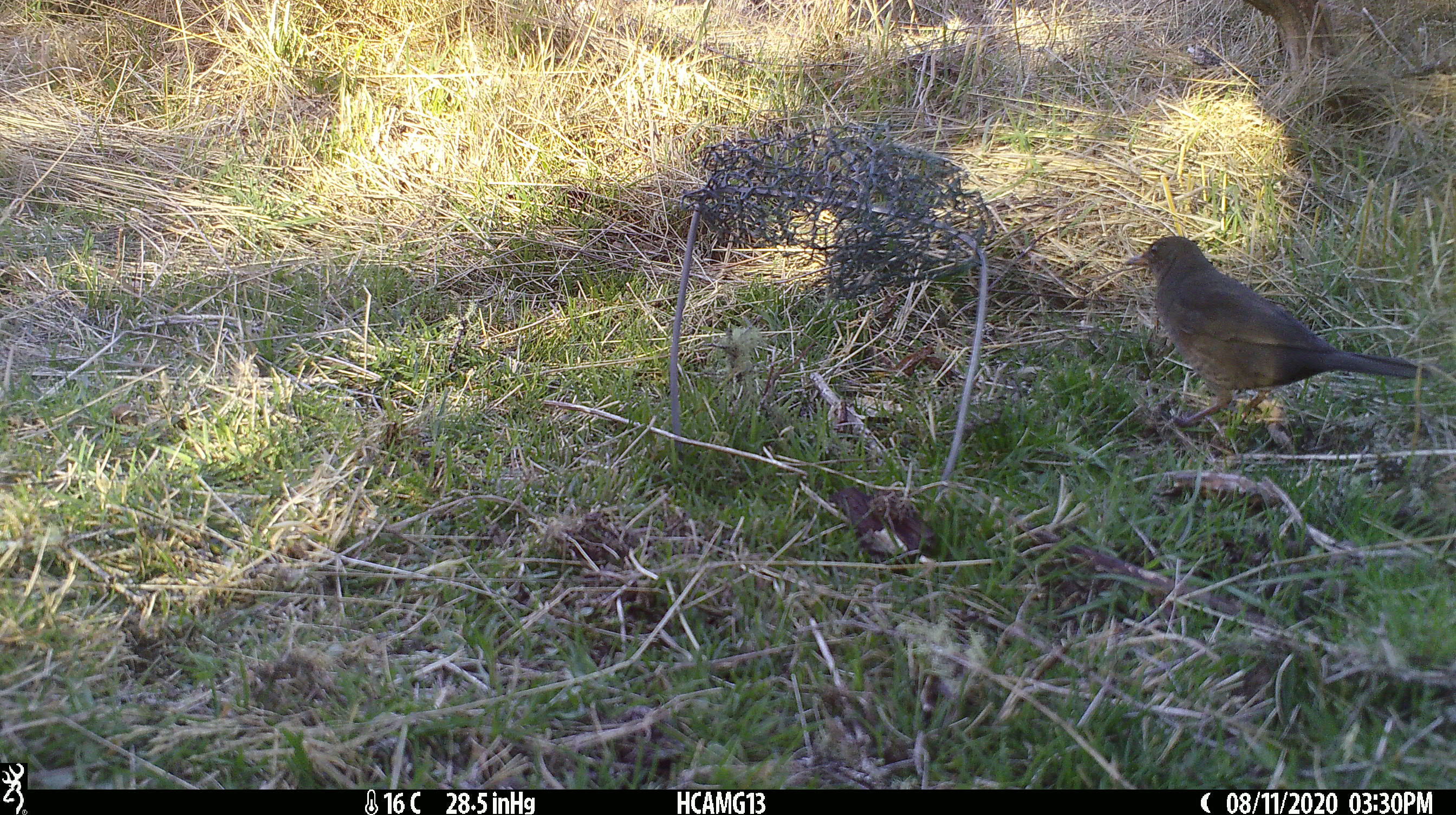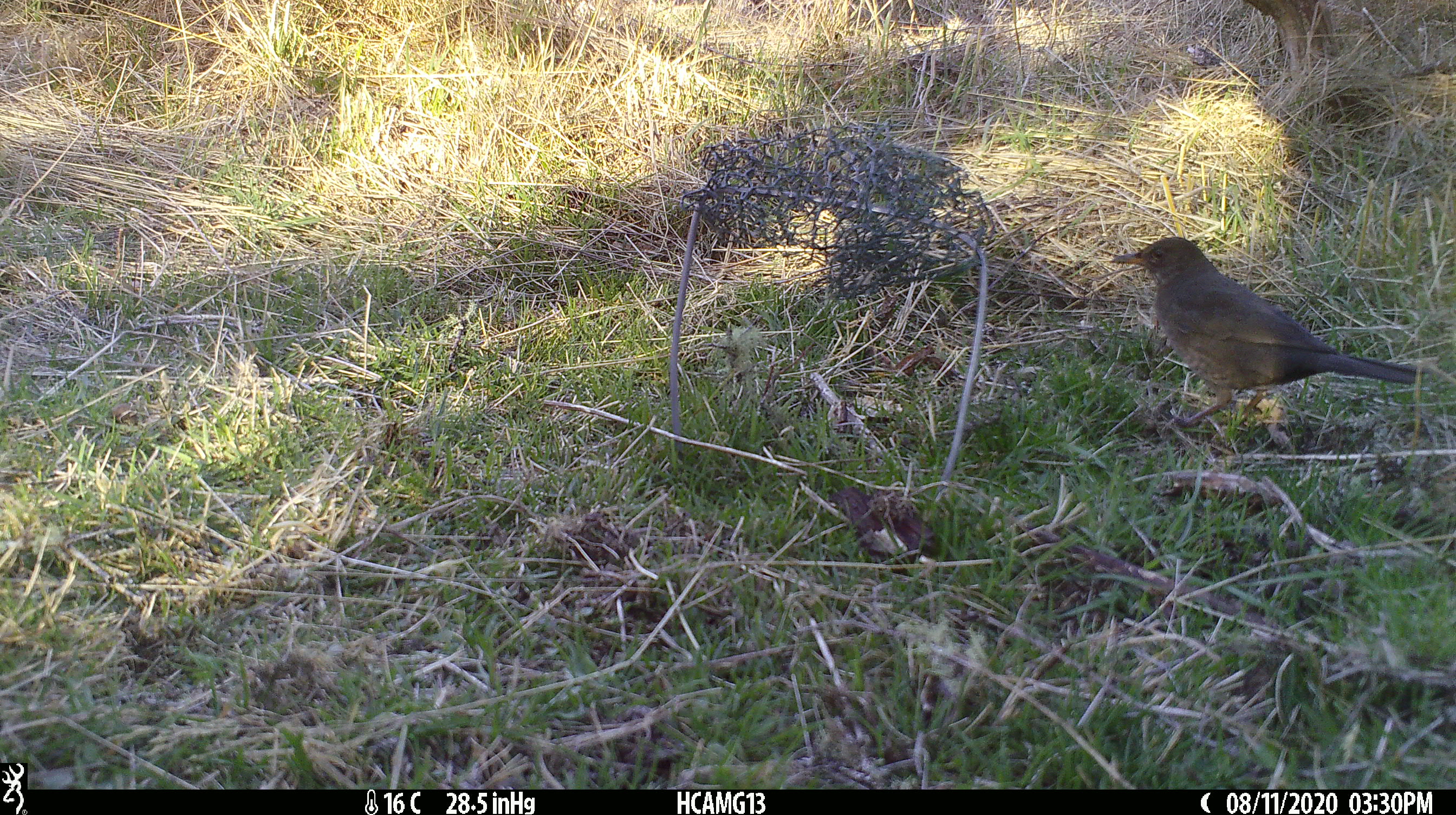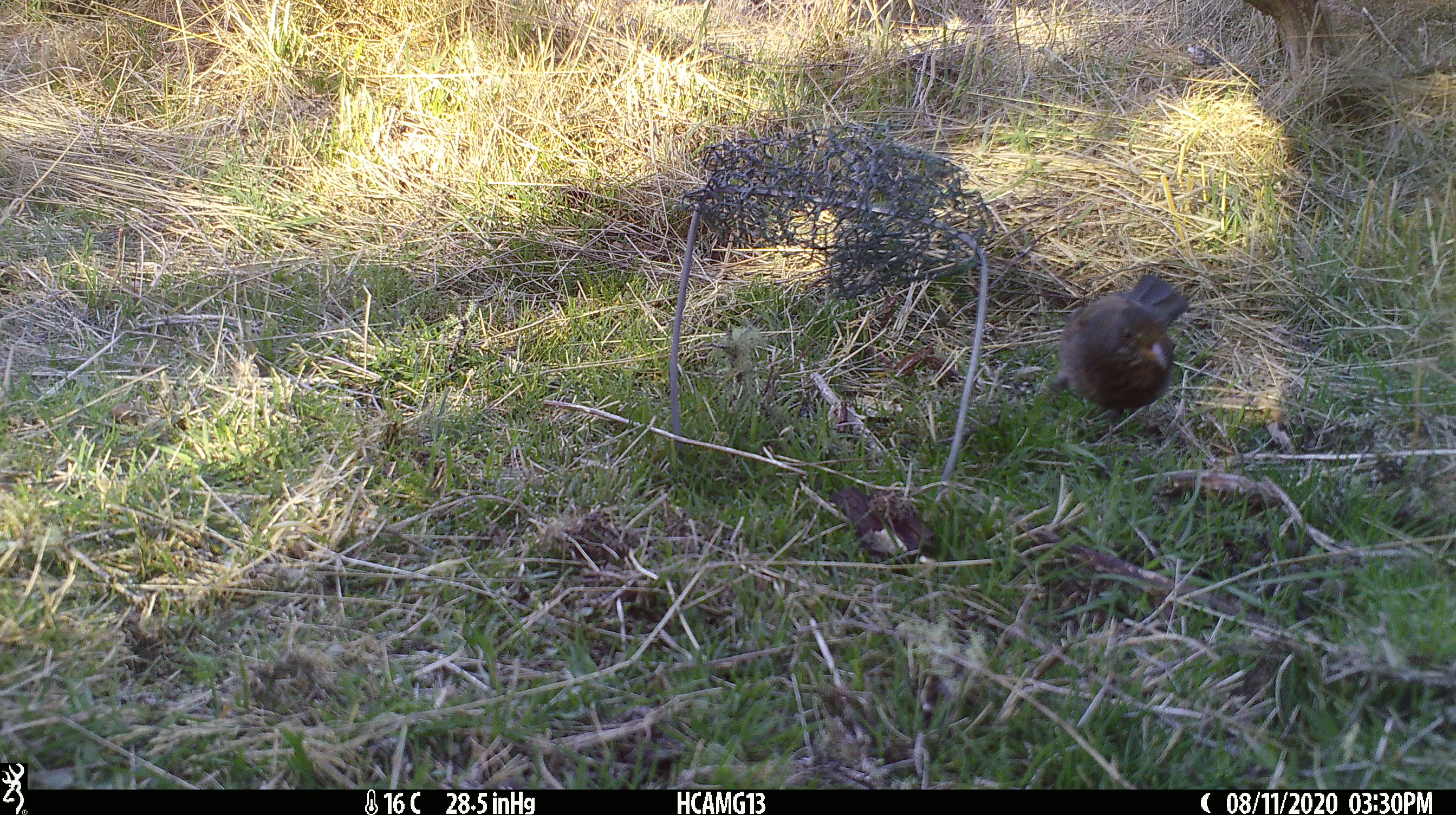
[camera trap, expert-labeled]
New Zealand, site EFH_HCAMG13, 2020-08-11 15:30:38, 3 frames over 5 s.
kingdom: Animalia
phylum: Chordata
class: Aves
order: Passeriformes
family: Turdidae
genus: Turdus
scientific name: Turdus merula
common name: eurasian blackbird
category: blackbird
Blackbird (eurasian blackbird) (Turdus merula).